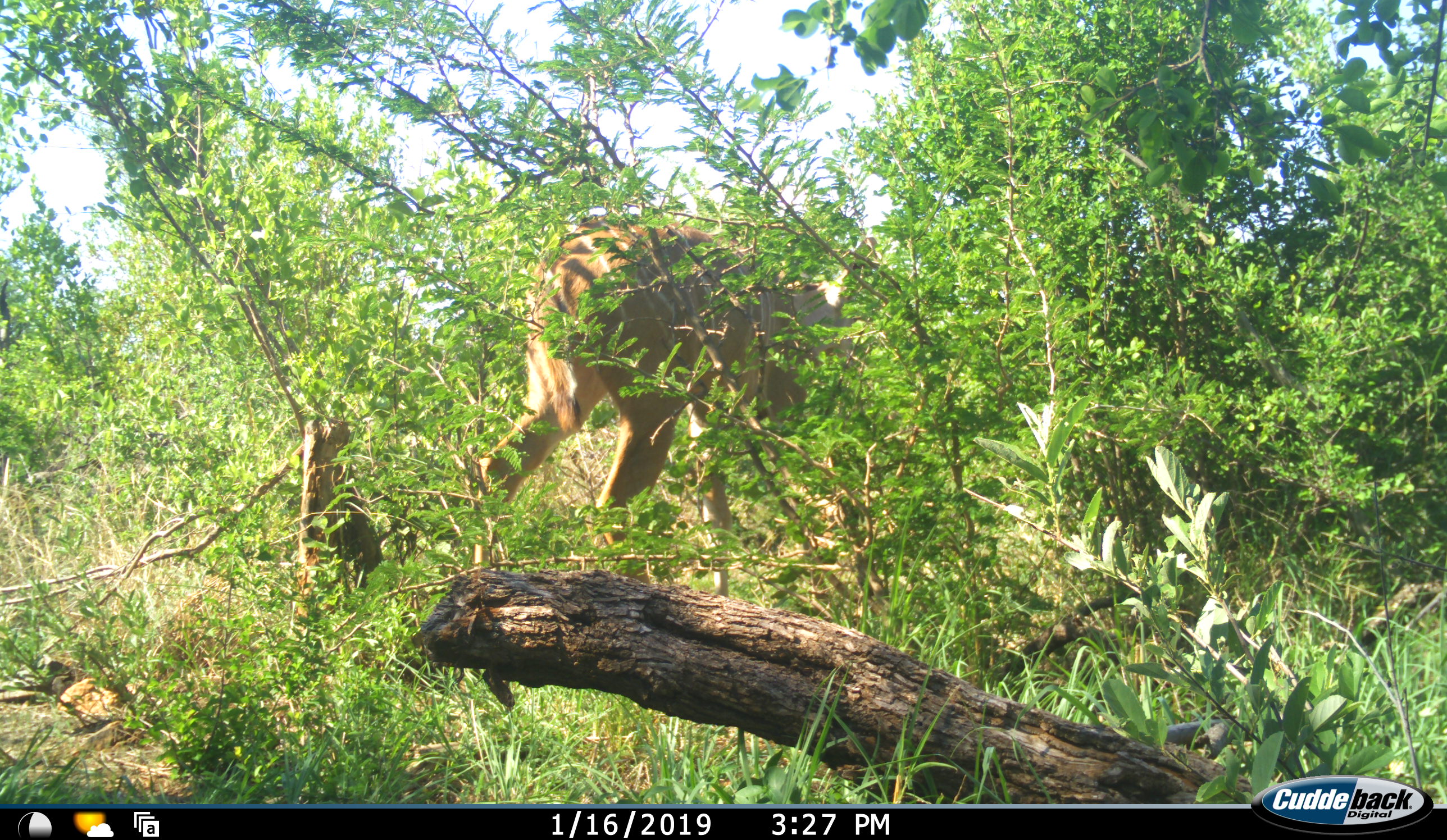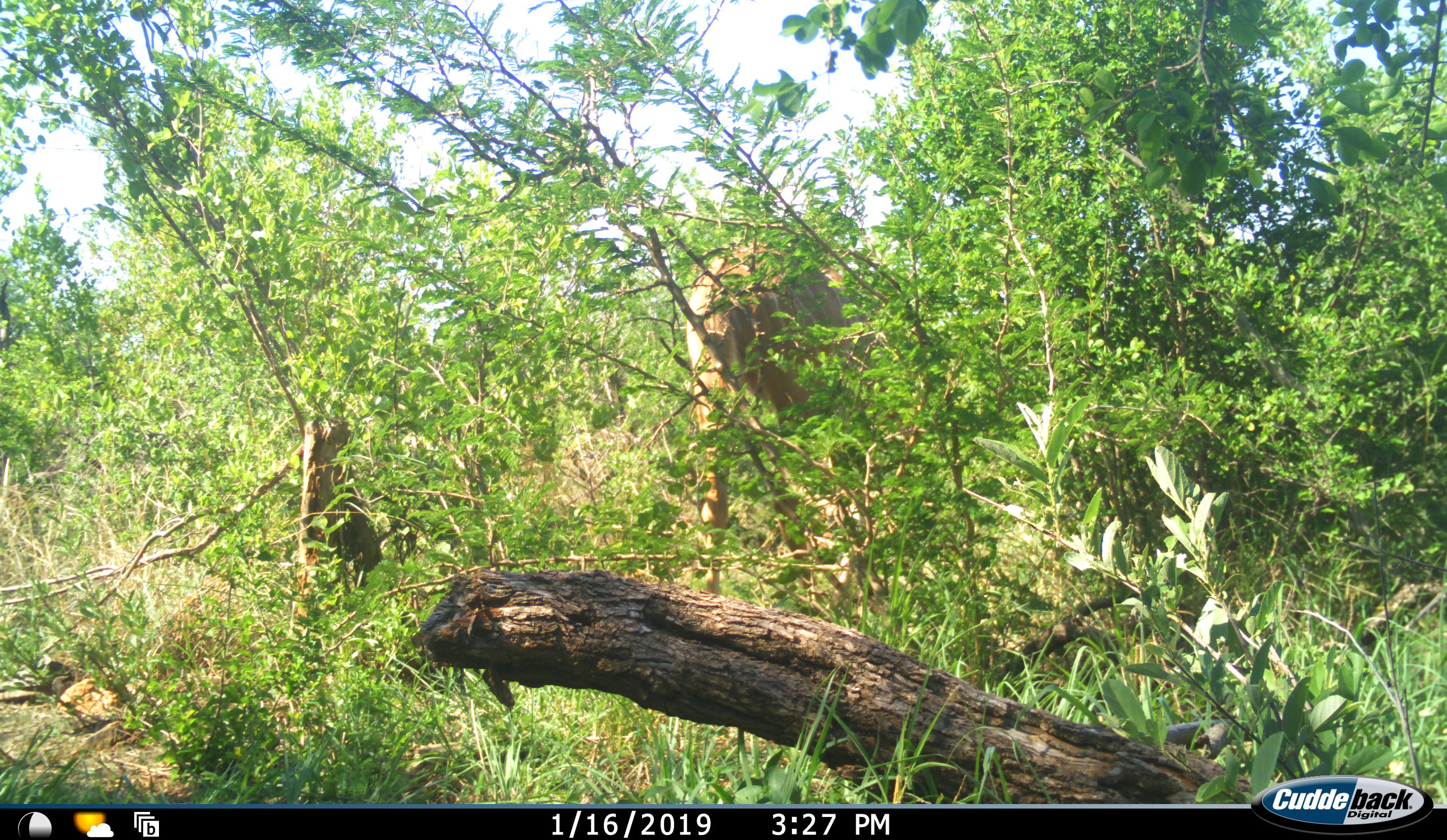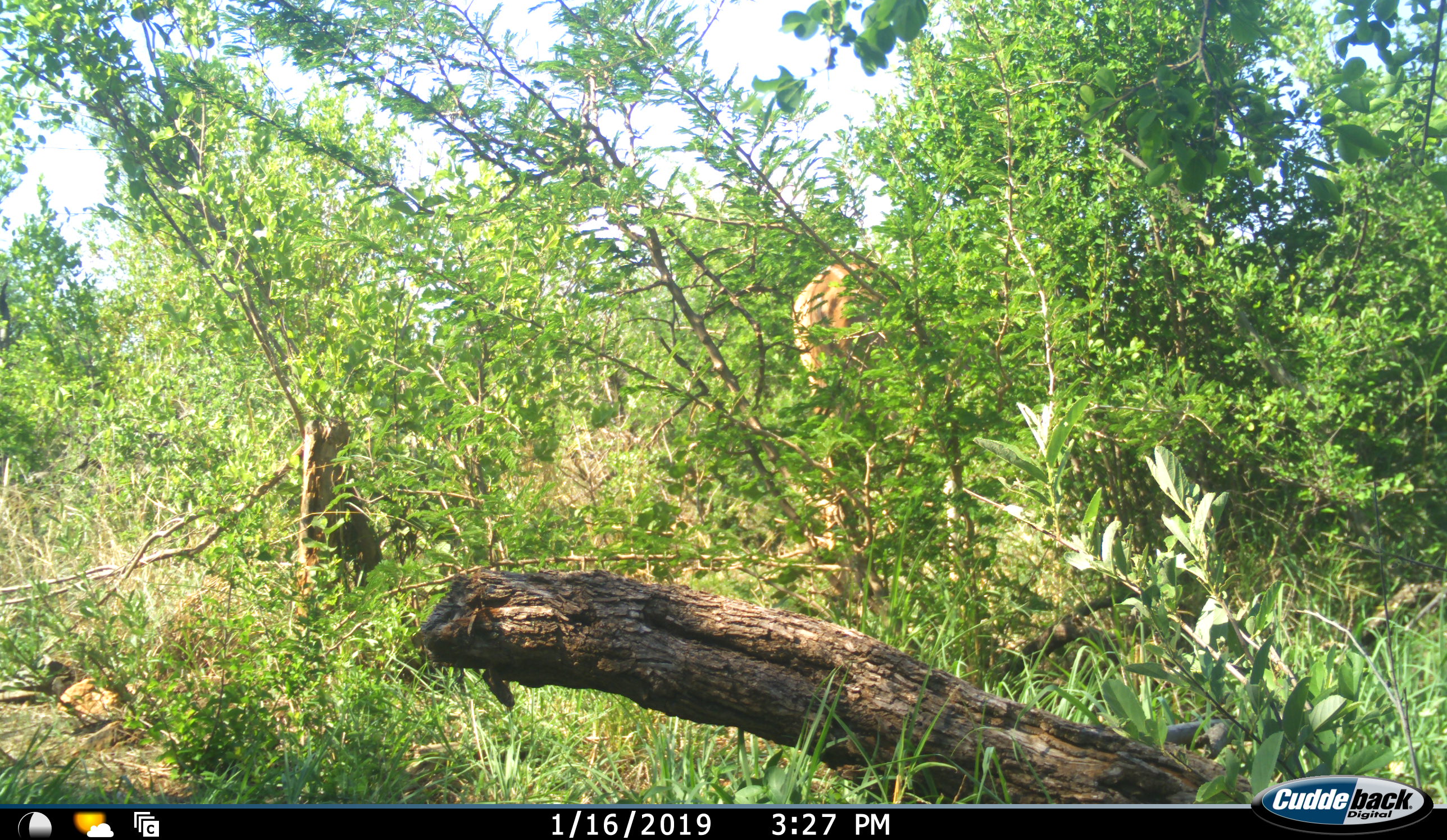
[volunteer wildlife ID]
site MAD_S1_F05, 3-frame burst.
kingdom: Animalia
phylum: Chordata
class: Mammalia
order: Artiodactyla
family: Bovidae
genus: Tragelaphus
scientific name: Tragelaphus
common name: kudu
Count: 1.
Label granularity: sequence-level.